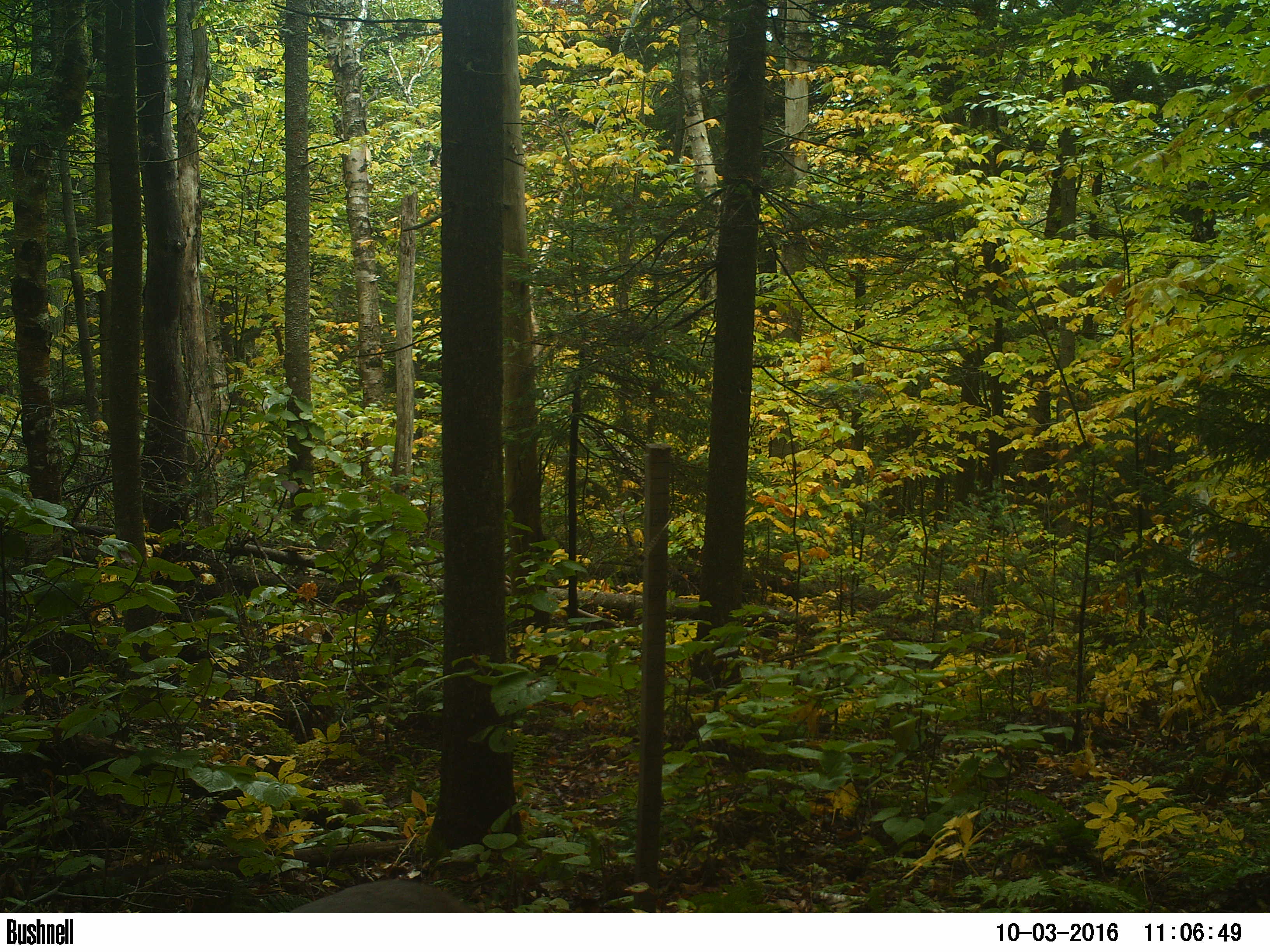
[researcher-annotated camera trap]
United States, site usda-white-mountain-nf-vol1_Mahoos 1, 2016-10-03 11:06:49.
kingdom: Animalia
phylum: Chordata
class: Mammalia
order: Artiodactyla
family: Cervidae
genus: Odocoileus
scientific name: Odocoileus virginianus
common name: white-tailed deer